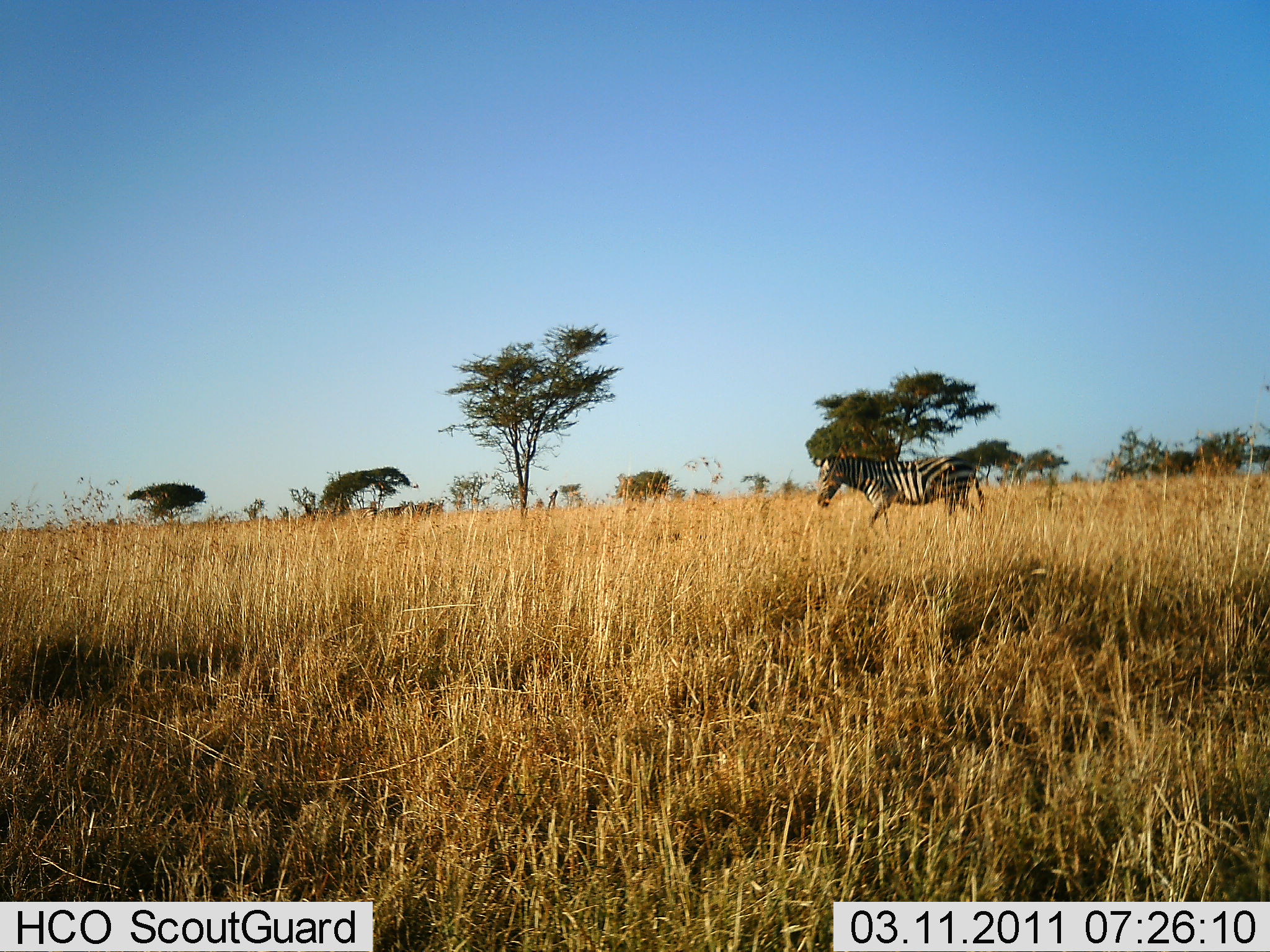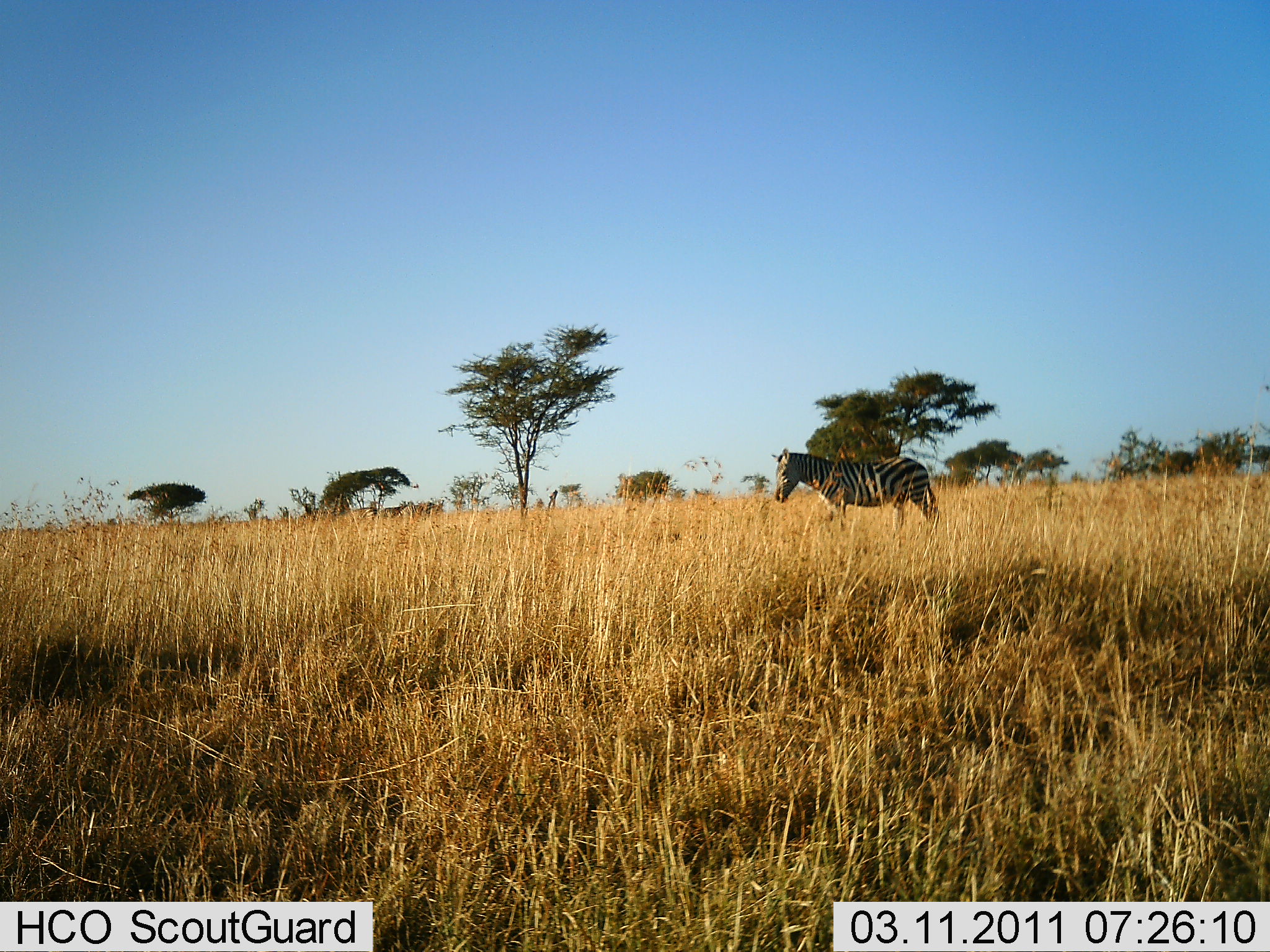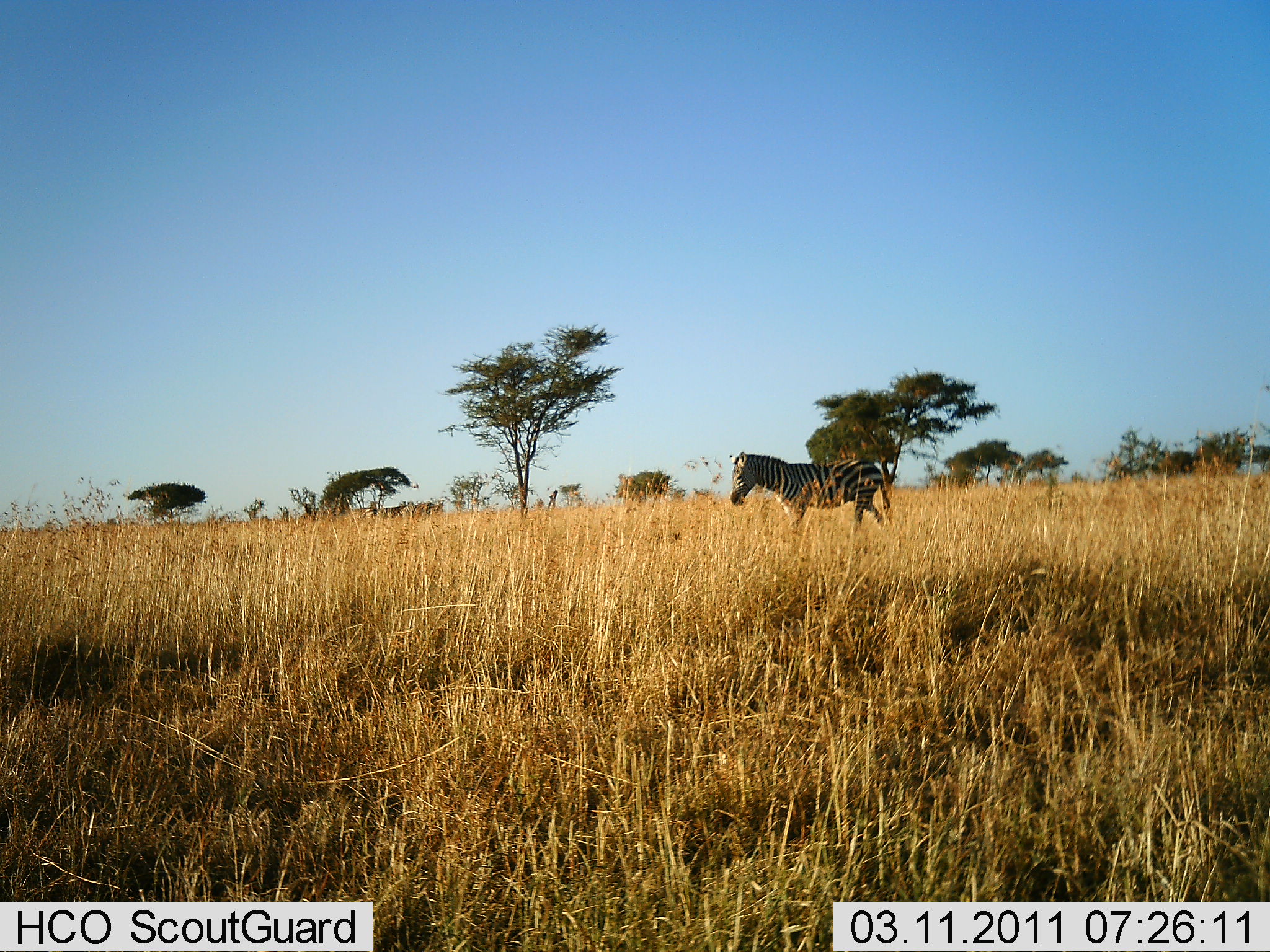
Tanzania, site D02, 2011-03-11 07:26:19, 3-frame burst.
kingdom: Animalia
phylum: Chordata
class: Mammalia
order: Perissodactyla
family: Equidae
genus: Equus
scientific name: Equus quagga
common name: plains zebra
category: zebra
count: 1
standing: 0%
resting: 0%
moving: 100%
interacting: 0%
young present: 0%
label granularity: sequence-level